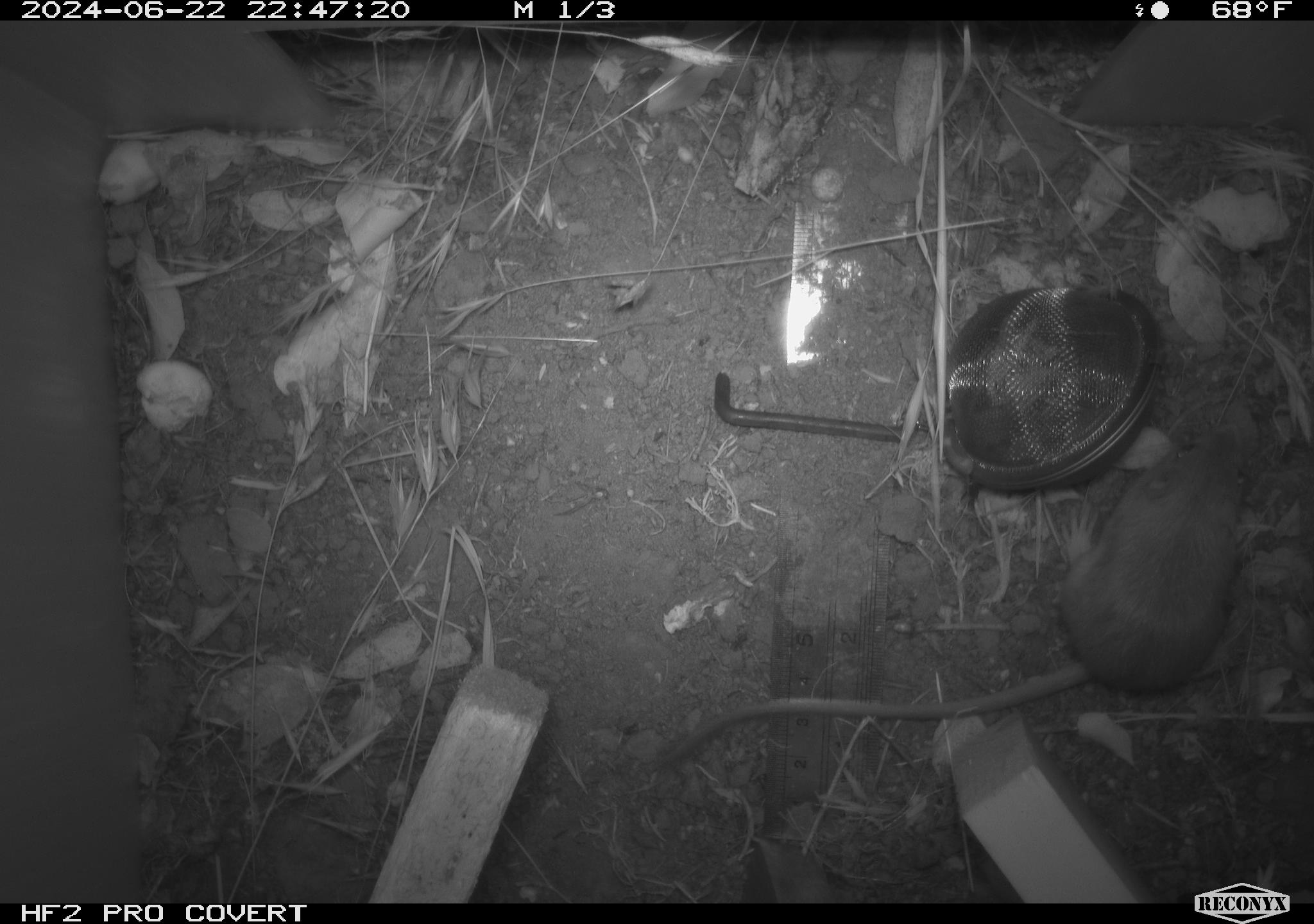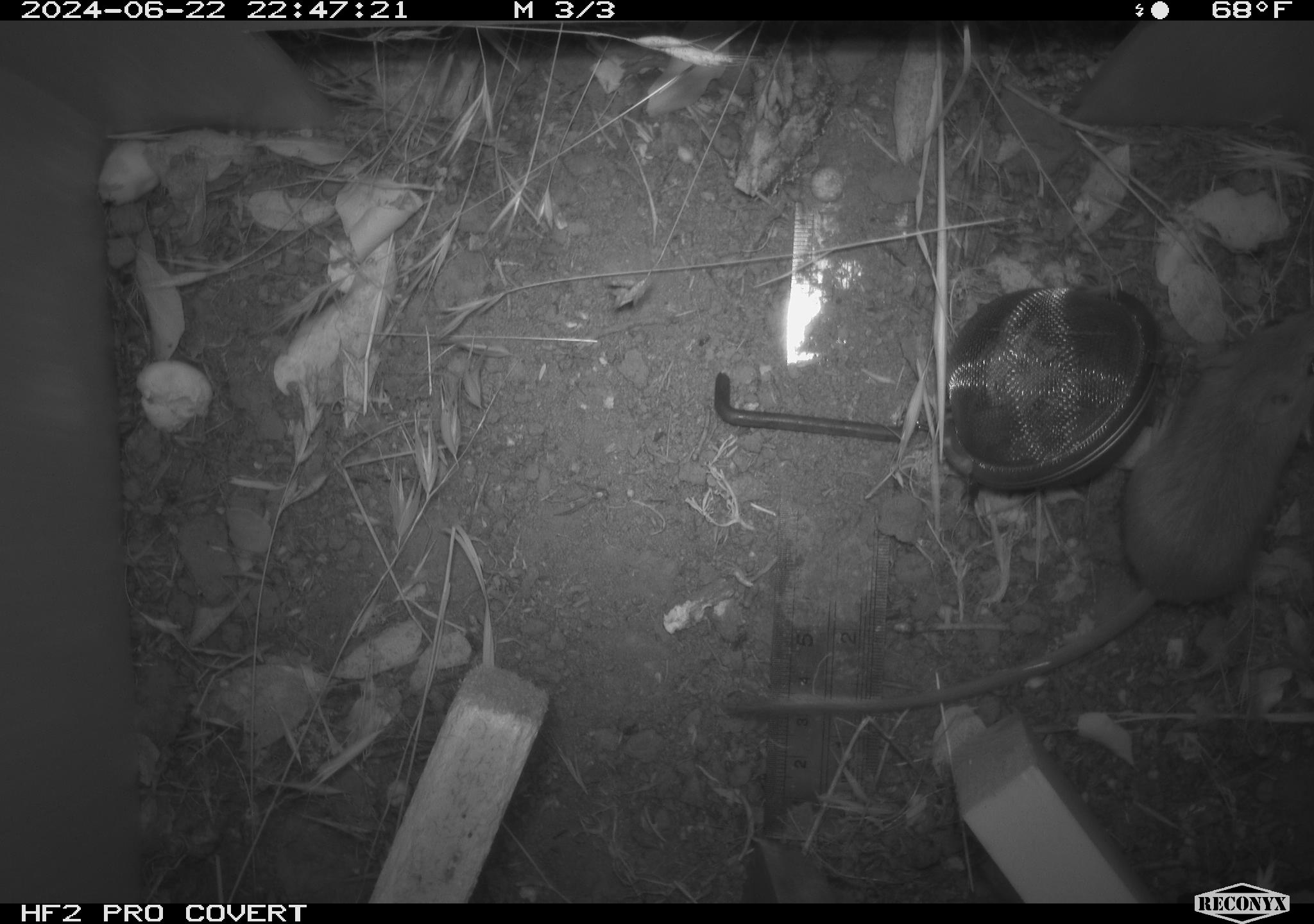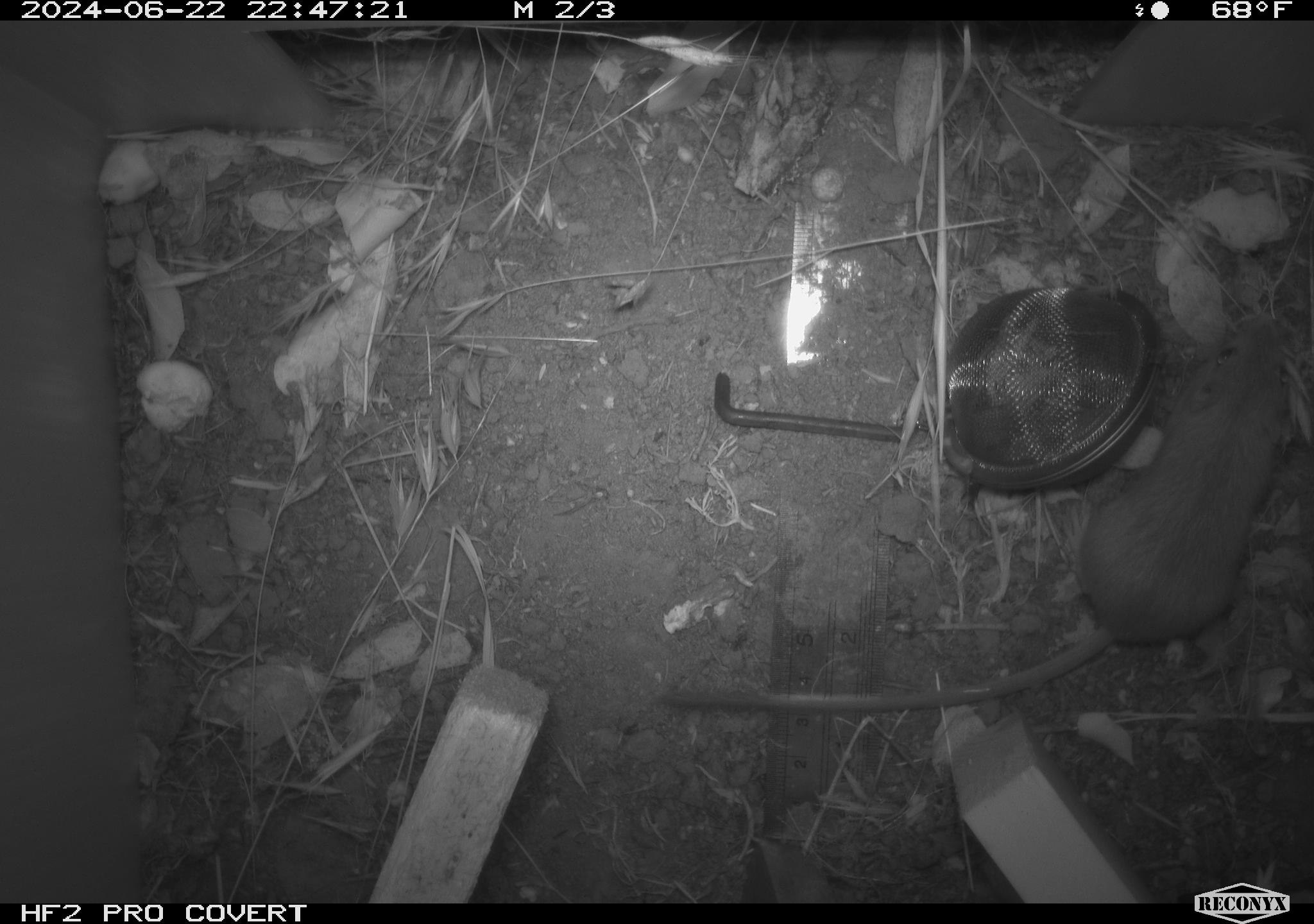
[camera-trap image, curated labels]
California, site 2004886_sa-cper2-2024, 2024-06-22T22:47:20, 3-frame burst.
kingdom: Animalia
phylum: Chordata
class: Mammalia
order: Rodentia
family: Heteromyidae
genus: Dipodomys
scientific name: Dipodomys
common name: kangaroo rats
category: dipodomys species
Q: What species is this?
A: Dipodomys species (kangaroo rats) (Dipodomys).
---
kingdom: Animalia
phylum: Chordata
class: Mammalia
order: Rodentia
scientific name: Rodentia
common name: rodent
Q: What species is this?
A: Rodent (Rodentia).